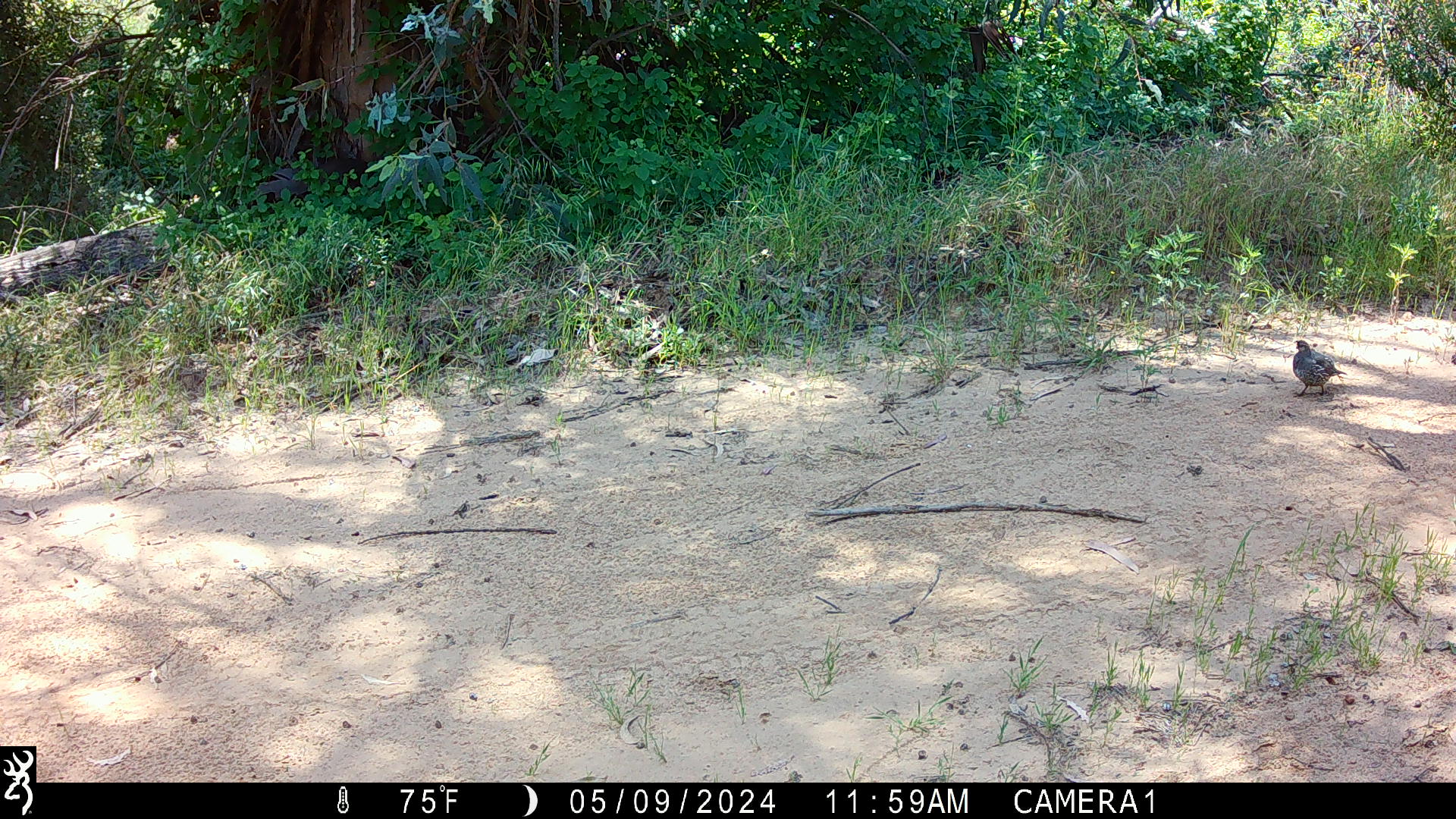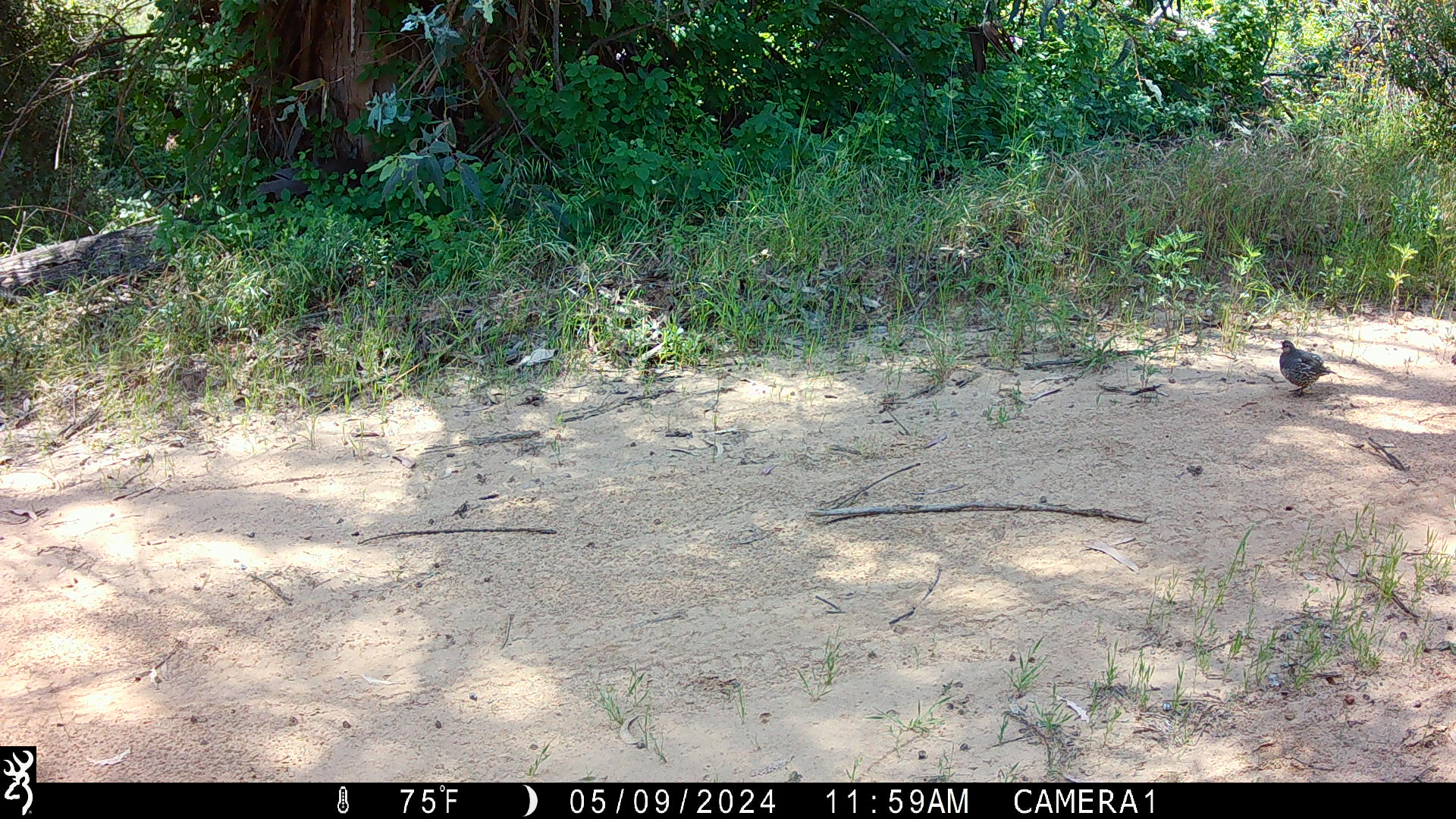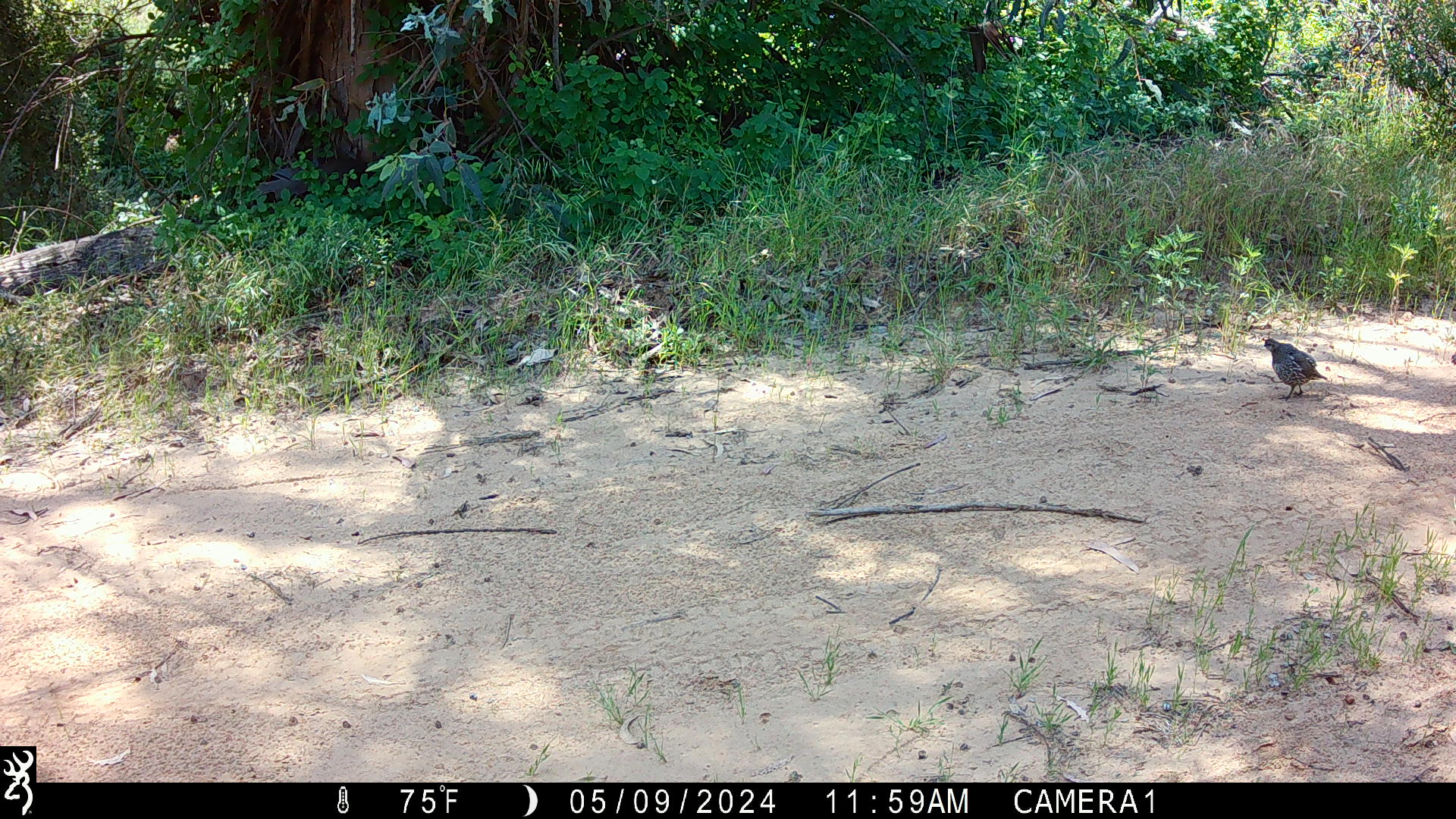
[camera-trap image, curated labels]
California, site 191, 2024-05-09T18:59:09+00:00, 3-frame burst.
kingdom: Animalia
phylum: Chordata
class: Aves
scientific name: Aves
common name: bird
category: unknown bird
Unknown bird (bird) (Aves).